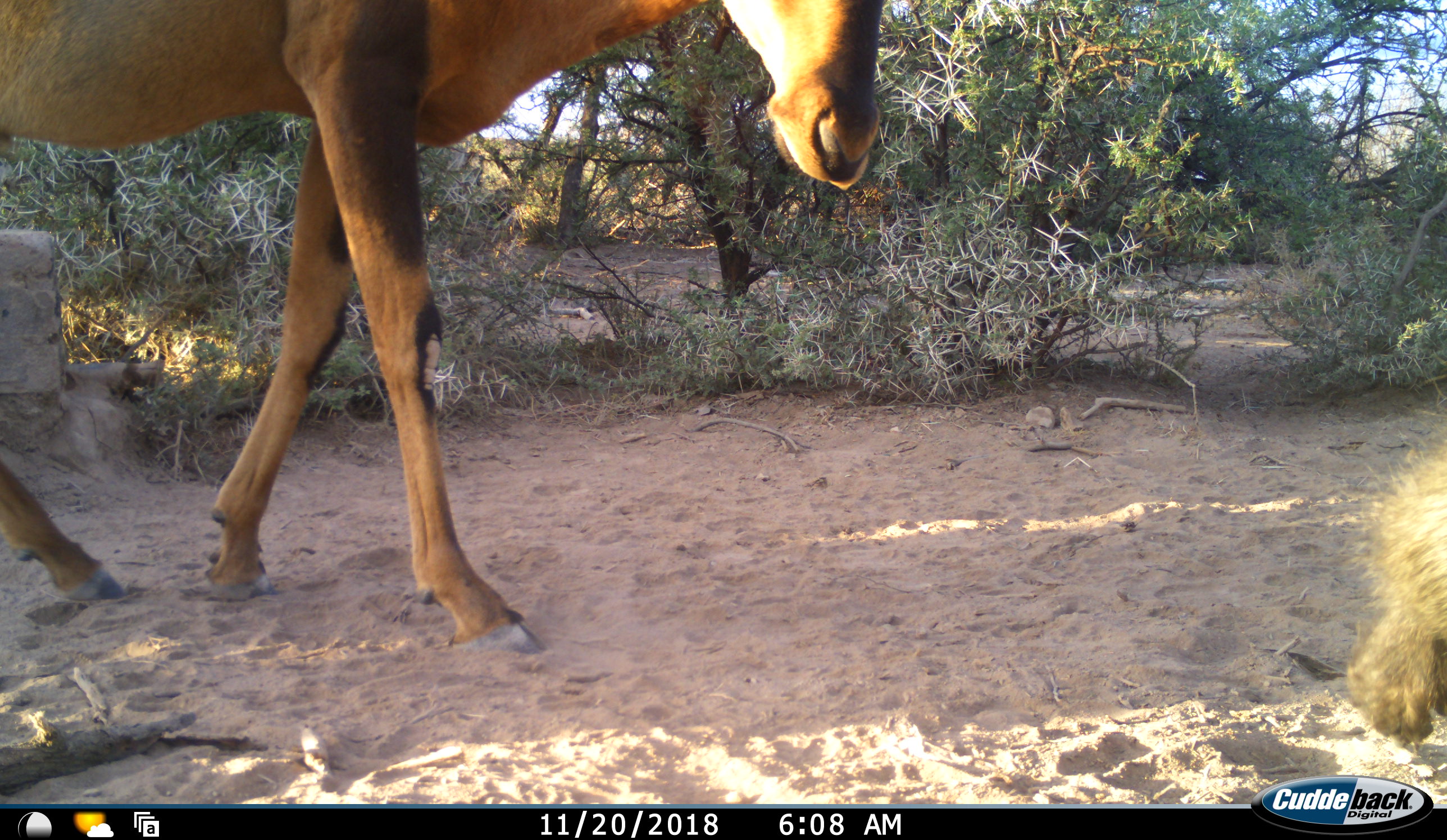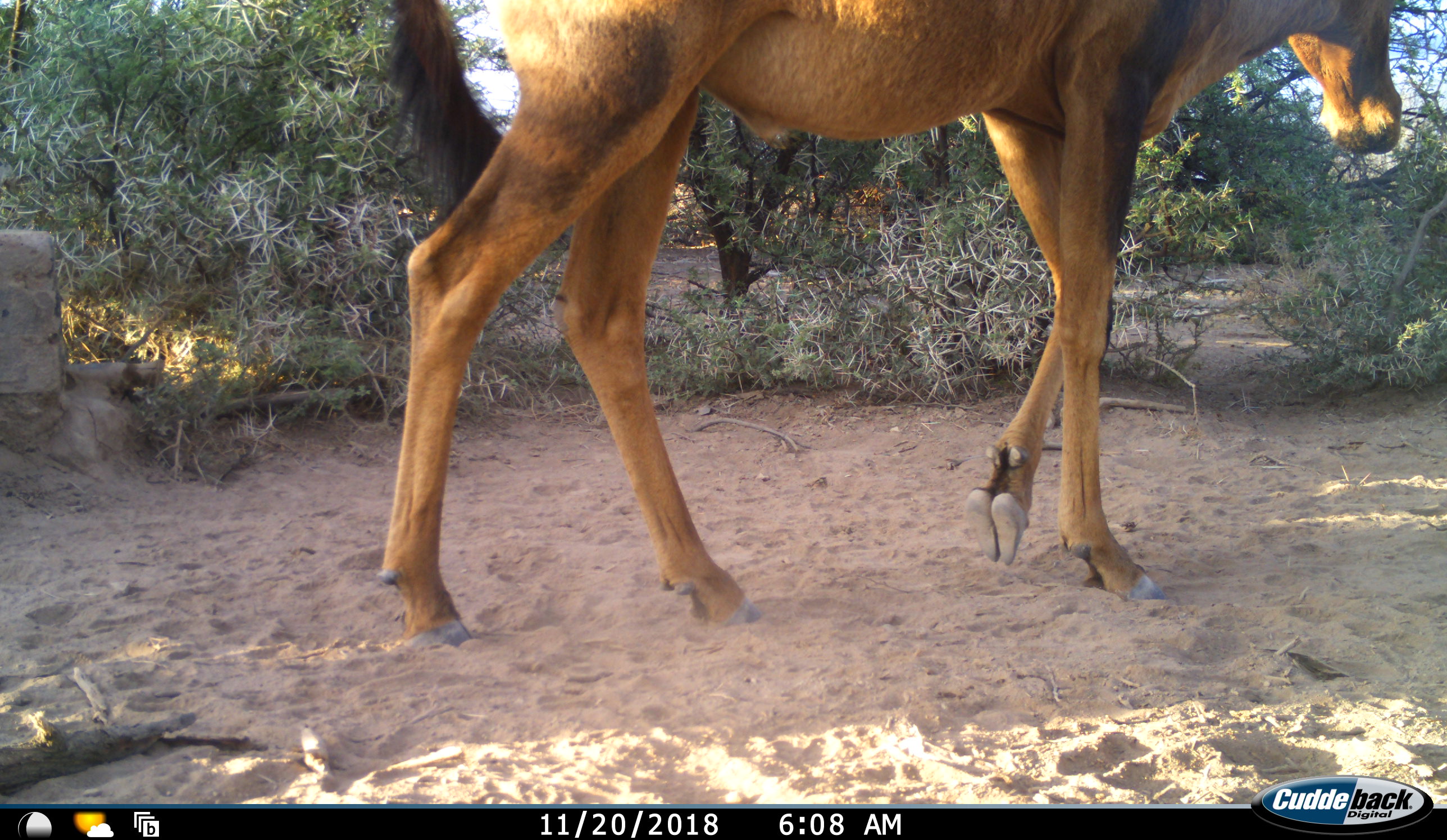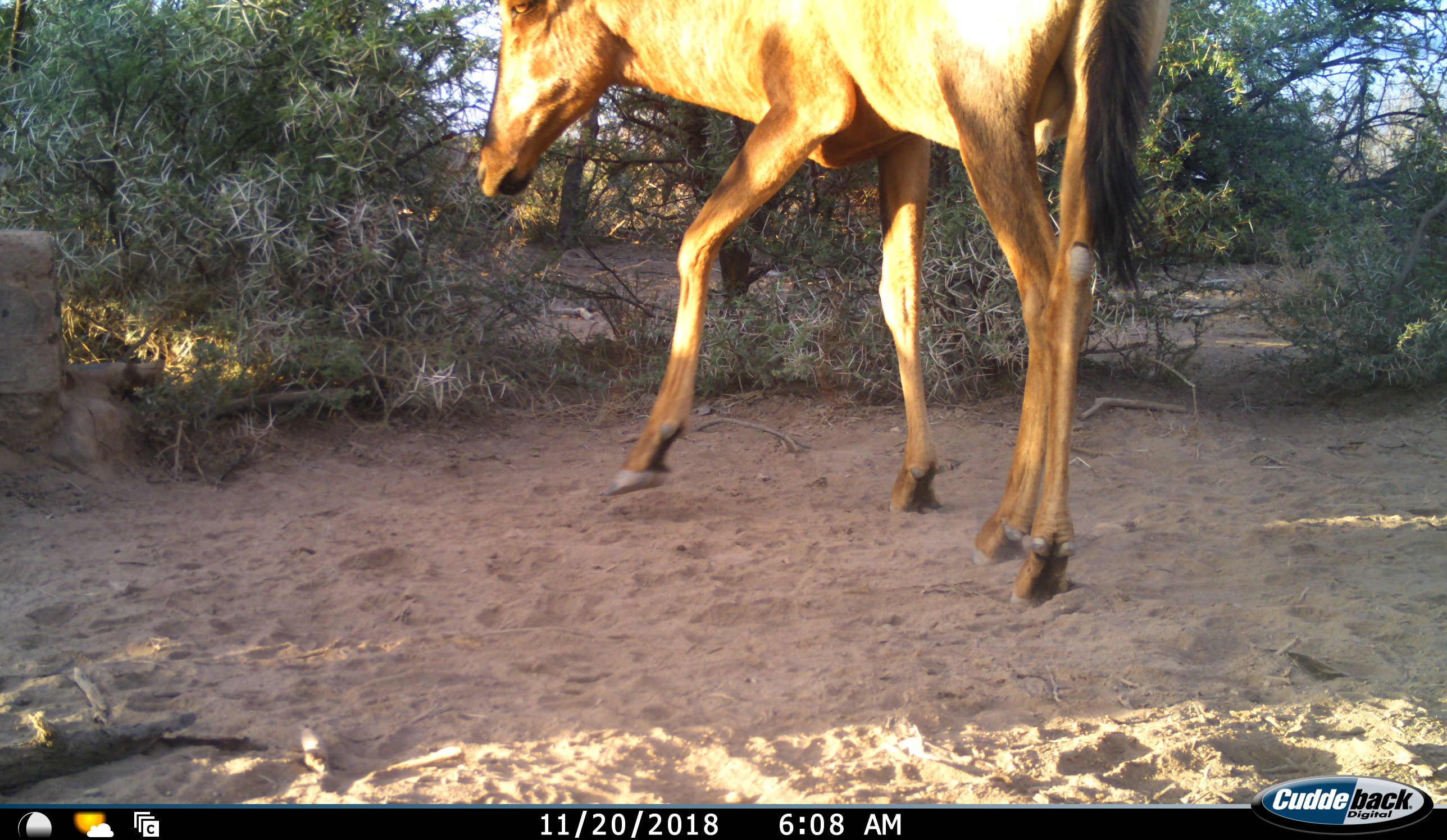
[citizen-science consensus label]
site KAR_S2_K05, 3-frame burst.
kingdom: Animalia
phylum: Chordata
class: Mammalia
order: Primates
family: Cercopithecidae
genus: Papio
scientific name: Papio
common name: baboon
Baboon (Papio), count 1. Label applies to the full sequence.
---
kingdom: Animalia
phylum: Chordata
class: Mammalia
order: Artiodactyla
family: Bovidae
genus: Alcelaphus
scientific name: Alcelaphus buselaphus caama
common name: red hartebeest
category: hartebeestred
Hartebeestred (red hartebeest) (Alcelaphus buselaphus caama), count 1. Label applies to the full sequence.